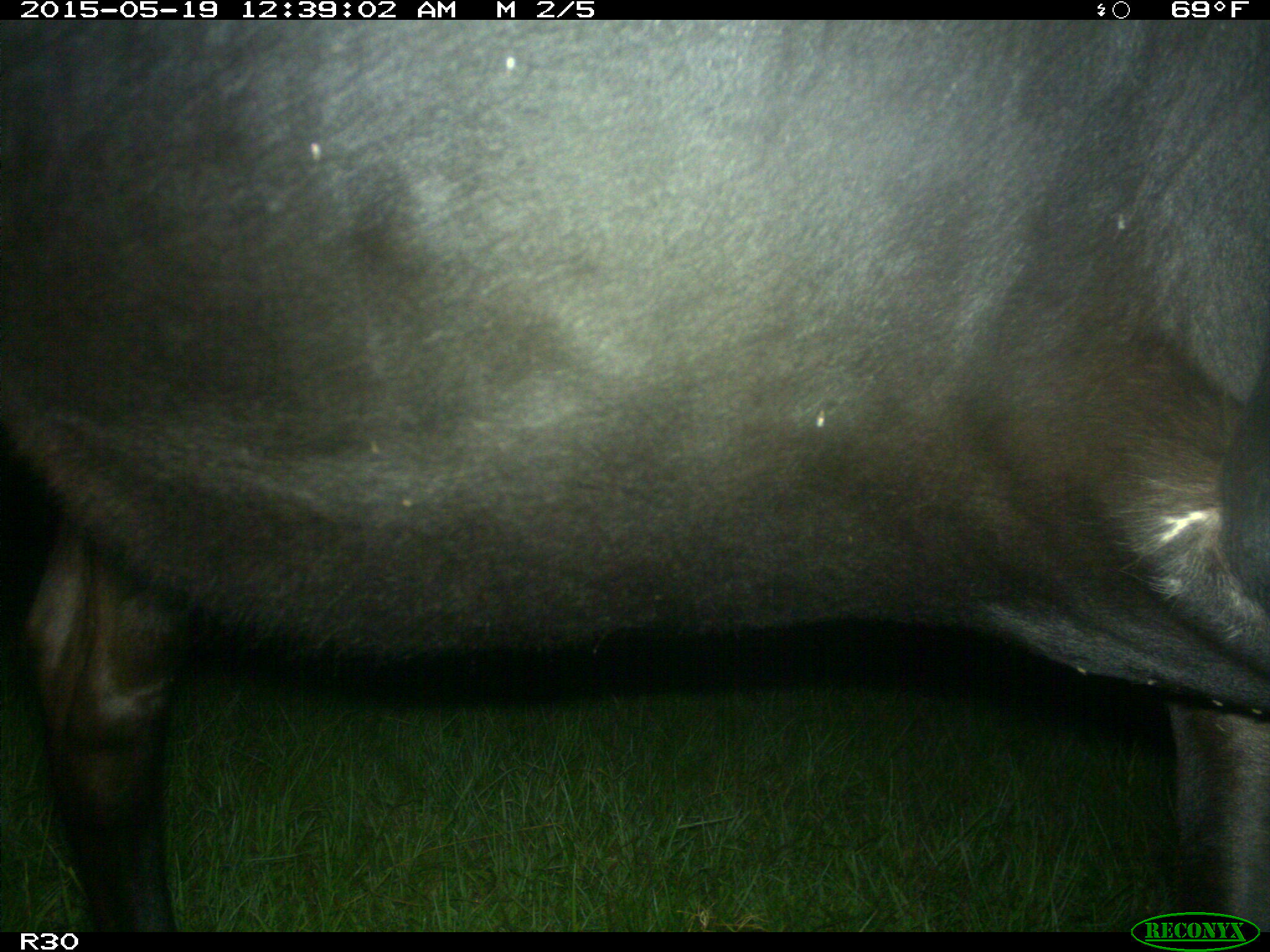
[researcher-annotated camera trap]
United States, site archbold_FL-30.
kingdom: Animalia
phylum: Chordata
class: Mammalia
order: Artiodactyla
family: Bovidae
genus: Bos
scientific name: Bos taurus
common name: domestic cow